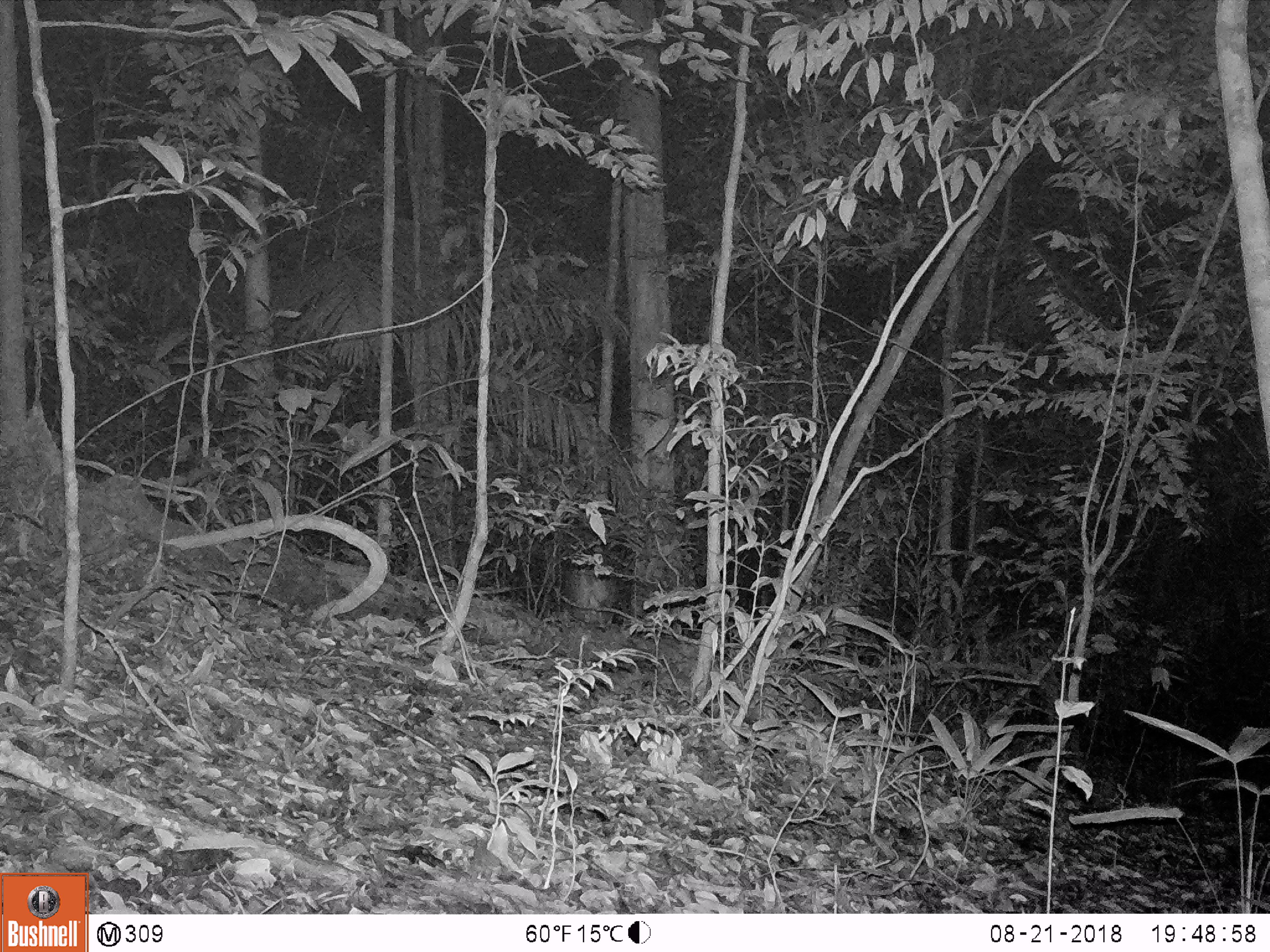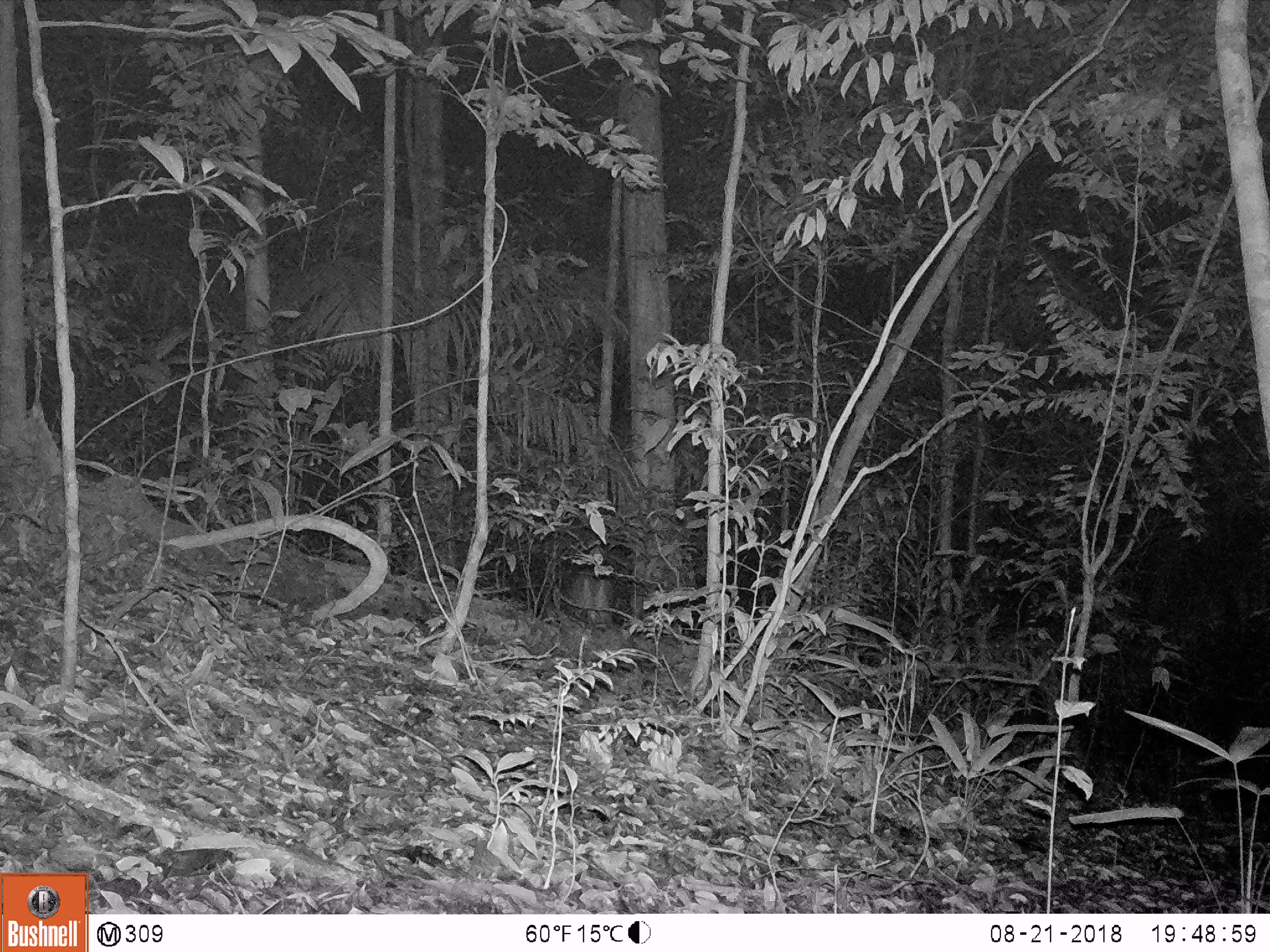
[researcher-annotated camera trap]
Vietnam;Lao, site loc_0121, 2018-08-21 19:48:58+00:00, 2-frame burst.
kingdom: Animalia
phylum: Chordata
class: Mammalia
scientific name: Laurasiatheria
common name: ungulate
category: unidentified ungulates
Unidentified ungulates (ungulate) (Laurasiatheria). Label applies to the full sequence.